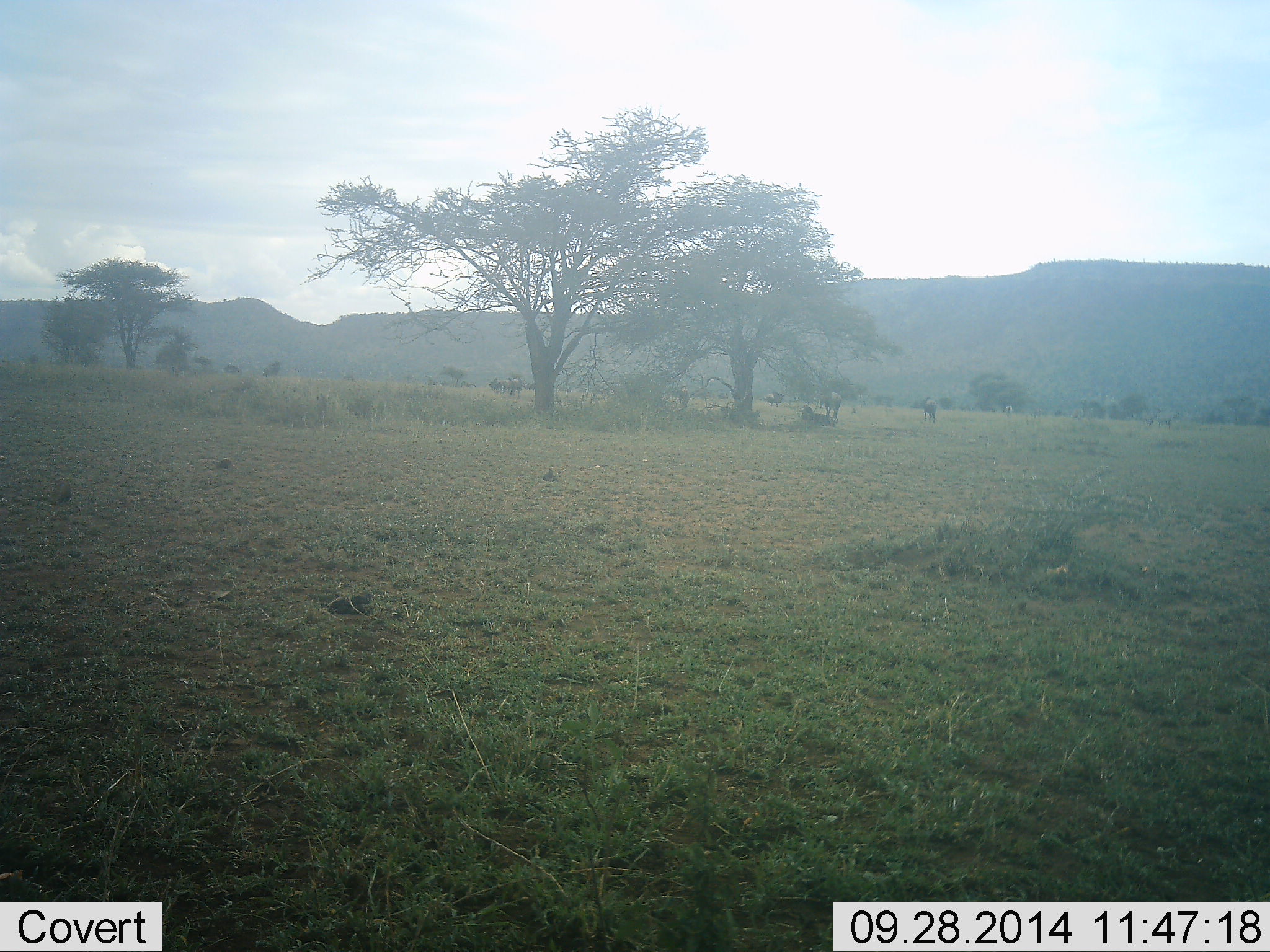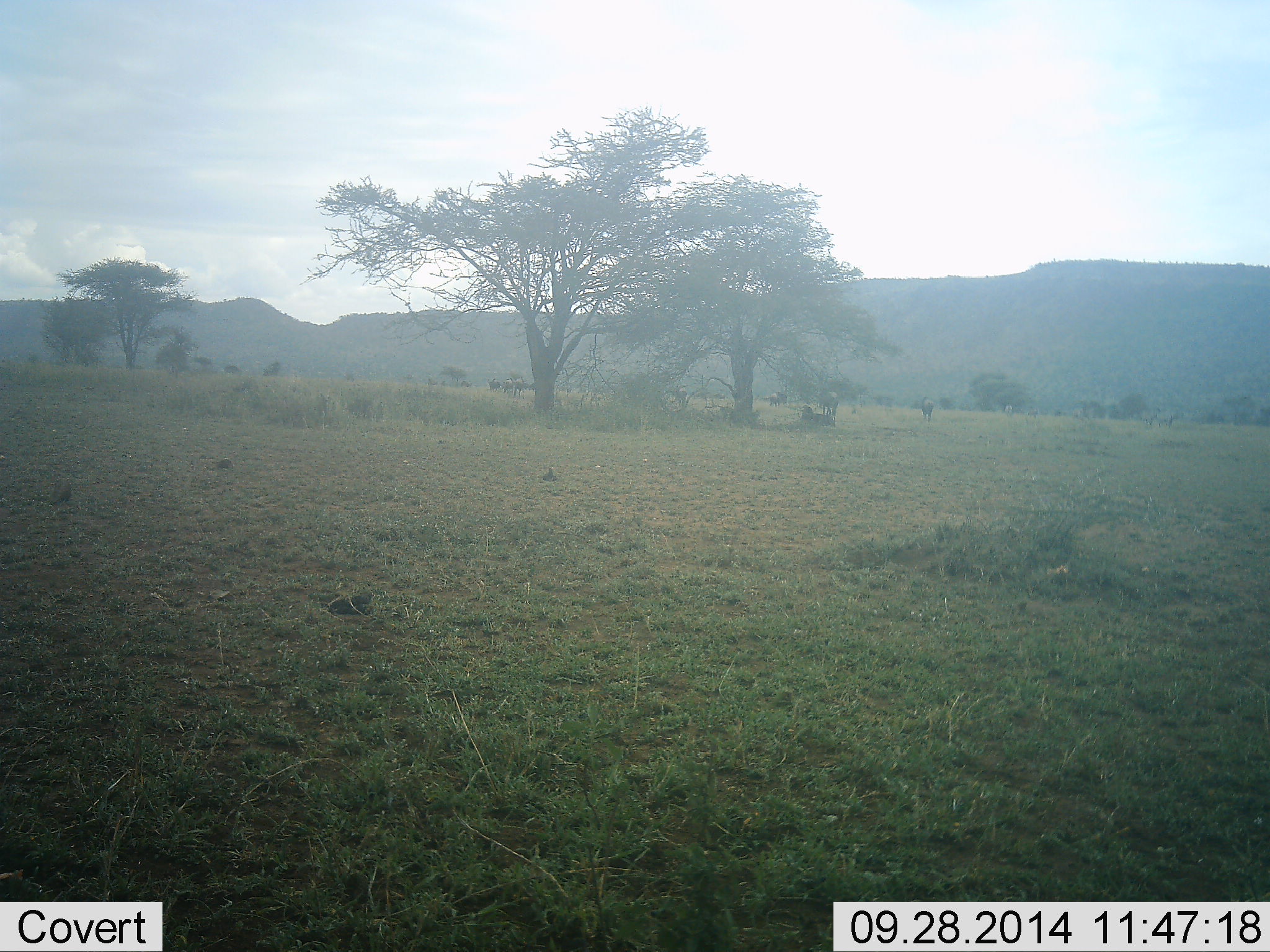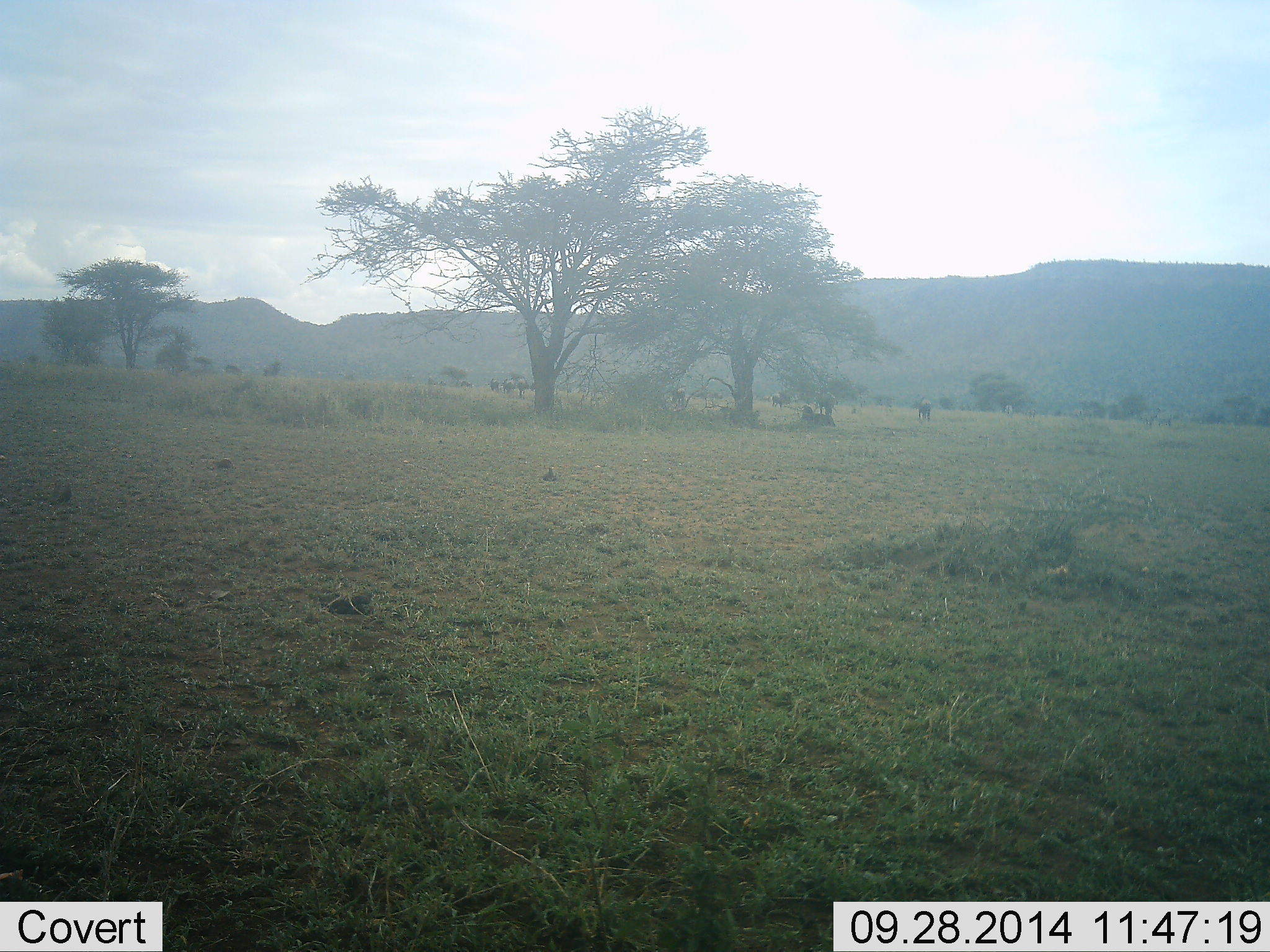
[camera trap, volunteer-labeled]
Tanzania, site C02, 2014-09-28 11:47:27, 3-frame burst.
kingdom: Animalia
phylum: Chordata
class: Mammalia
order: Artiodactyla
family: Bovidae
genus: Connochaetes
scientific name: Connochaetes taurinus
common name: blue wildebeest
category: wildebeest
Wildebeest (blue wildebeest) (Connochaetes taurinus), count 11-50. Behavior (volunteer vote fractions): standing 27%, resting 45%, moving 73%, interacting 0%. Young present (vote fraction): 0%. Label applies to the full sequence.